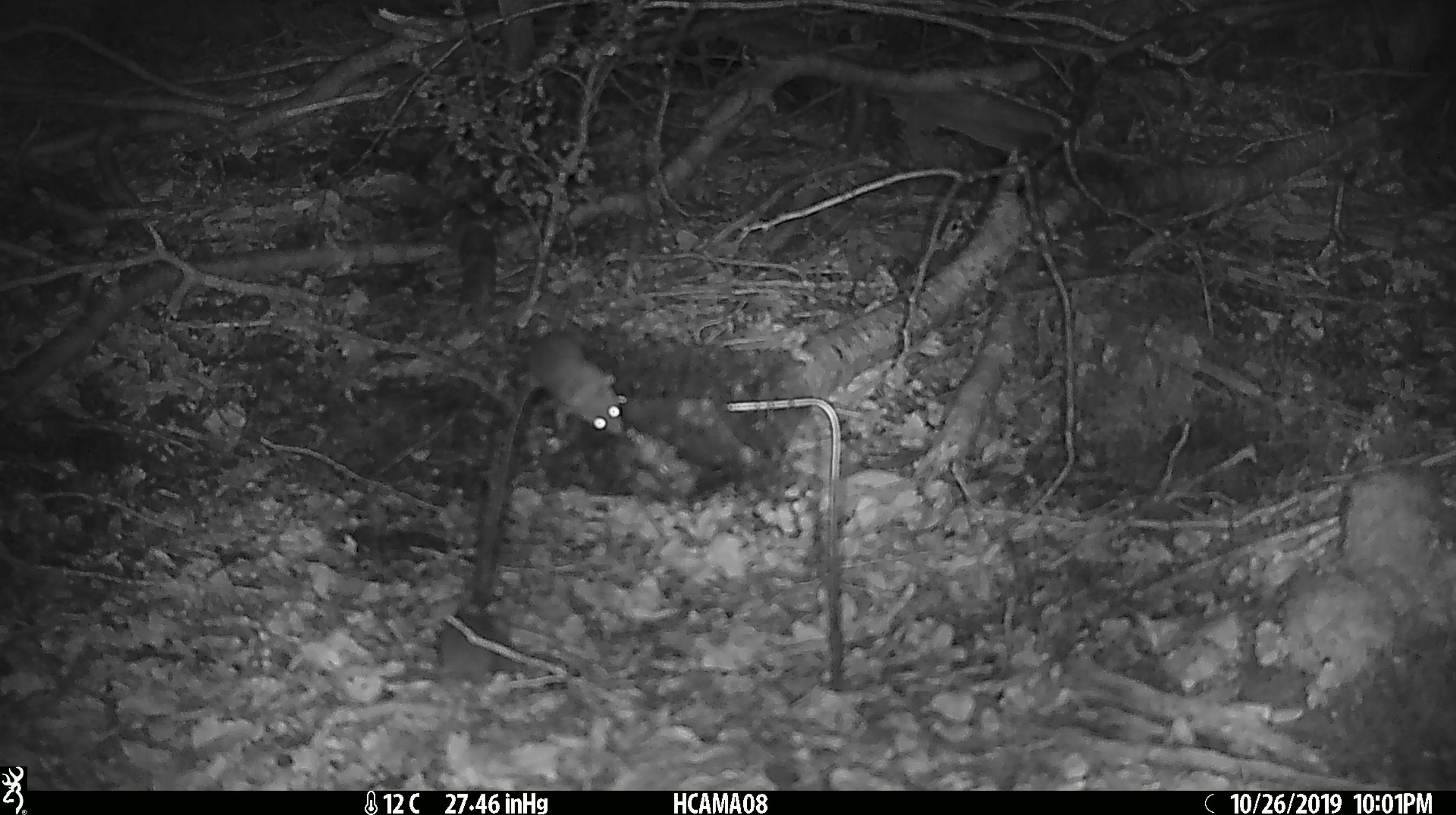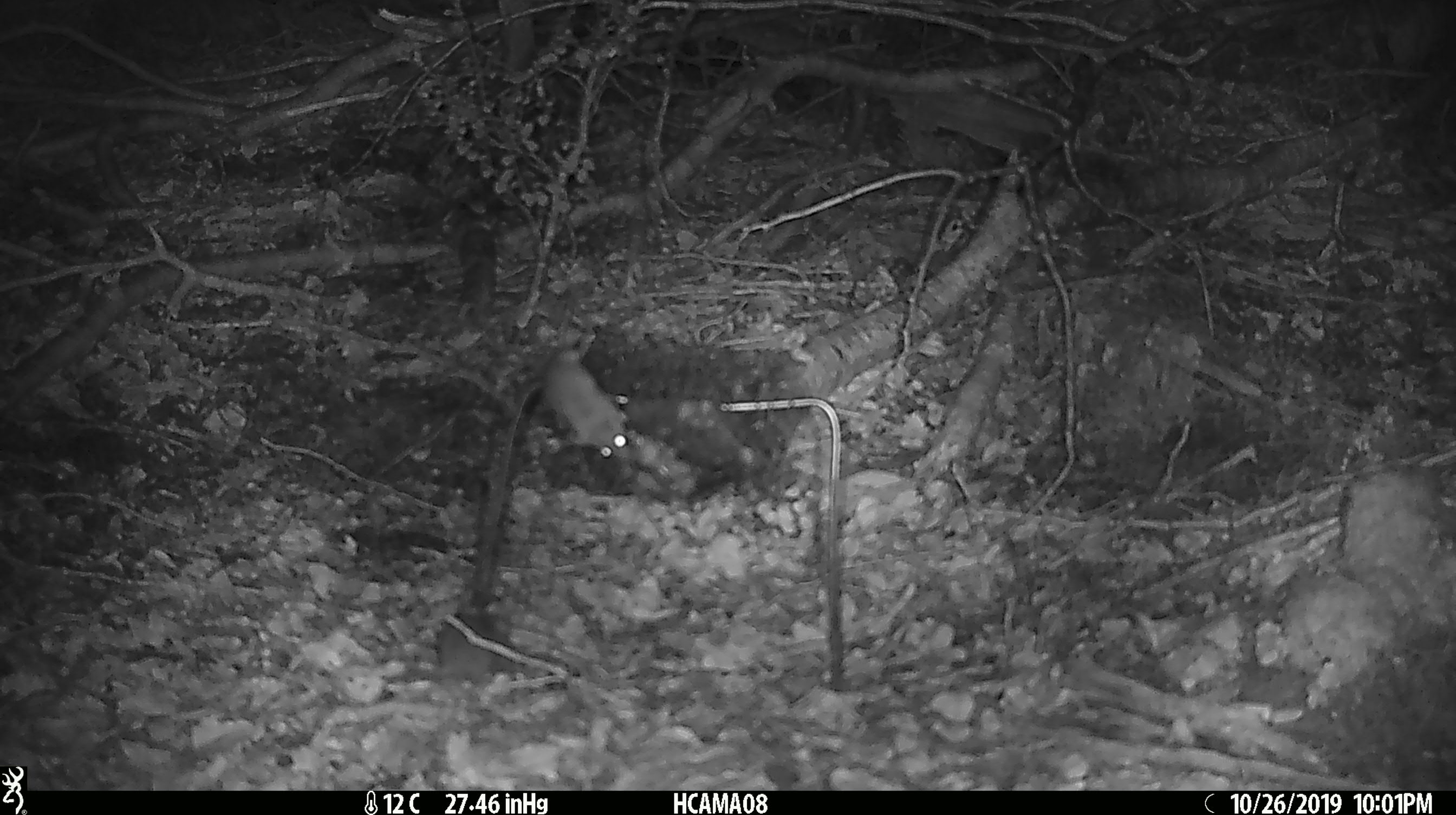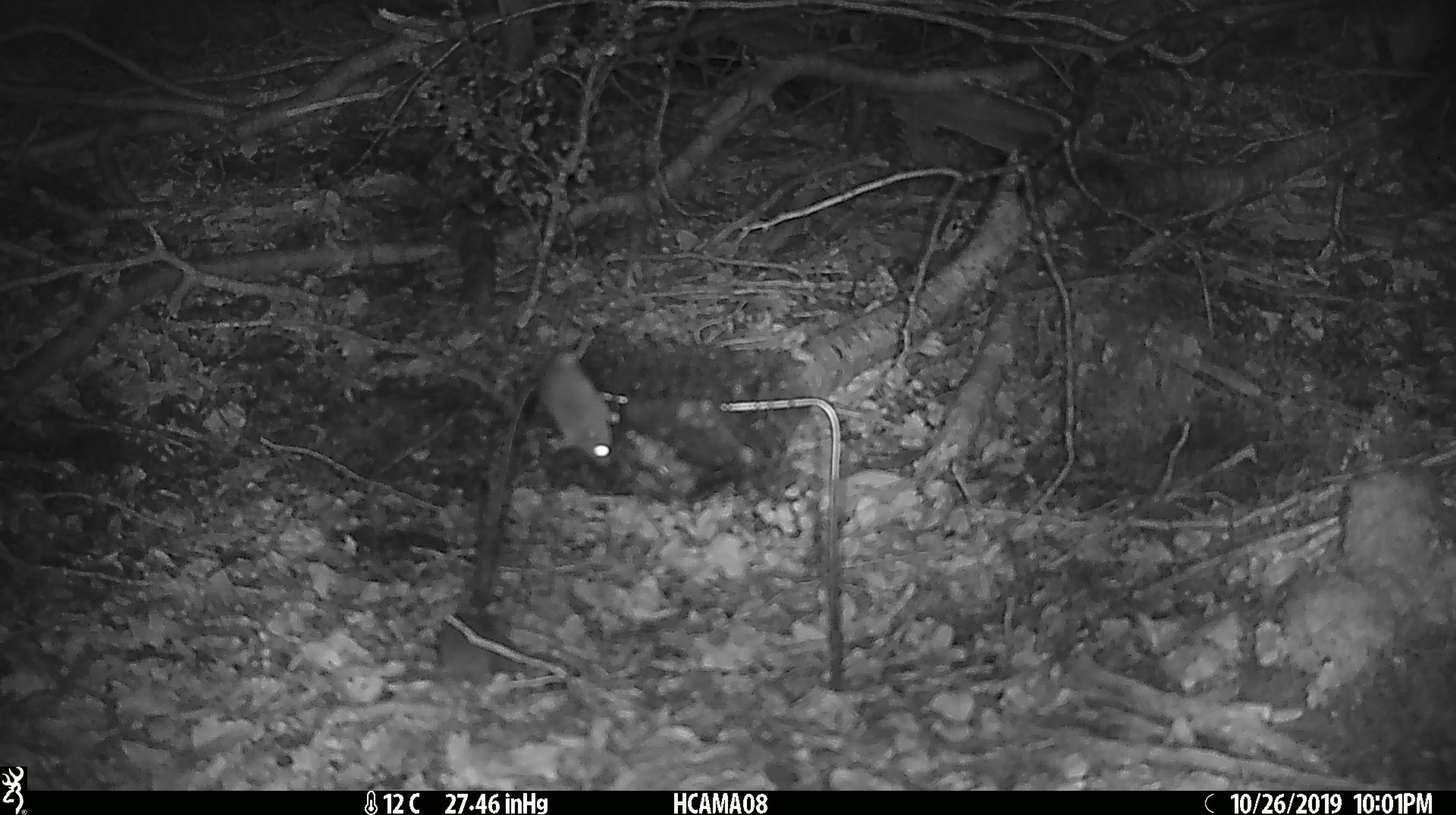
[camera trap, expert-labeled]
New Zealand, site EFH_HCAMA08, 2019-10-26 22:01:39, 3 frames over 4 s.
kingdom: Animalia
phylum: Chordata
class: Mammalia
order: Rodentia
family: Muridae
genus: Mus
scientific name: Mus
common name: mouse